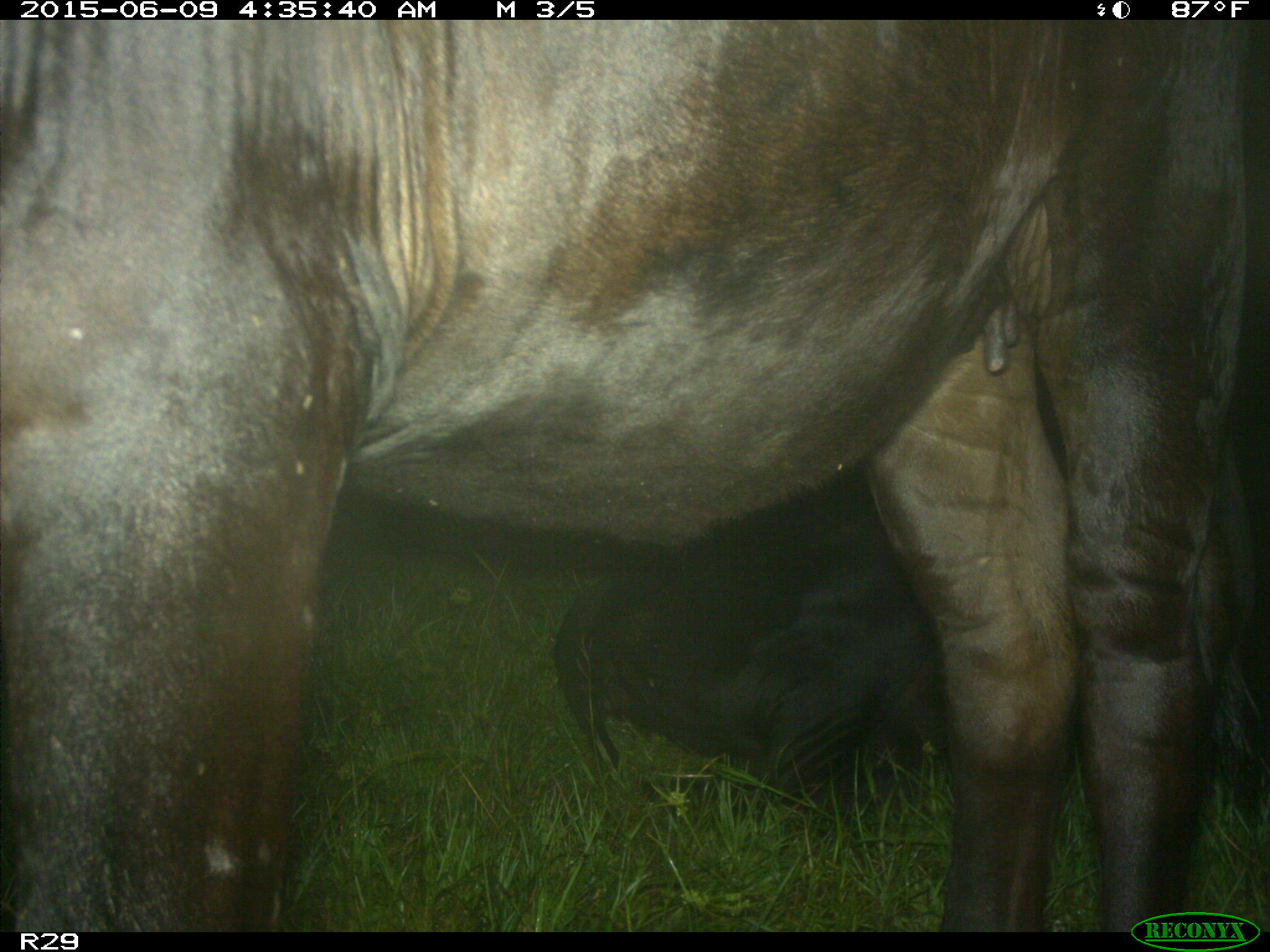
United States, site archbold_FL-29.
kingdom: Animalia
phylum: Chordata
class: Mammalia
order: Artiodactyla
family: Bovidae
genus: Bos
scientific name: Bos taurus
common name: domestic cow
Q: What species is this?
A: Bos taurus (domestic cow).